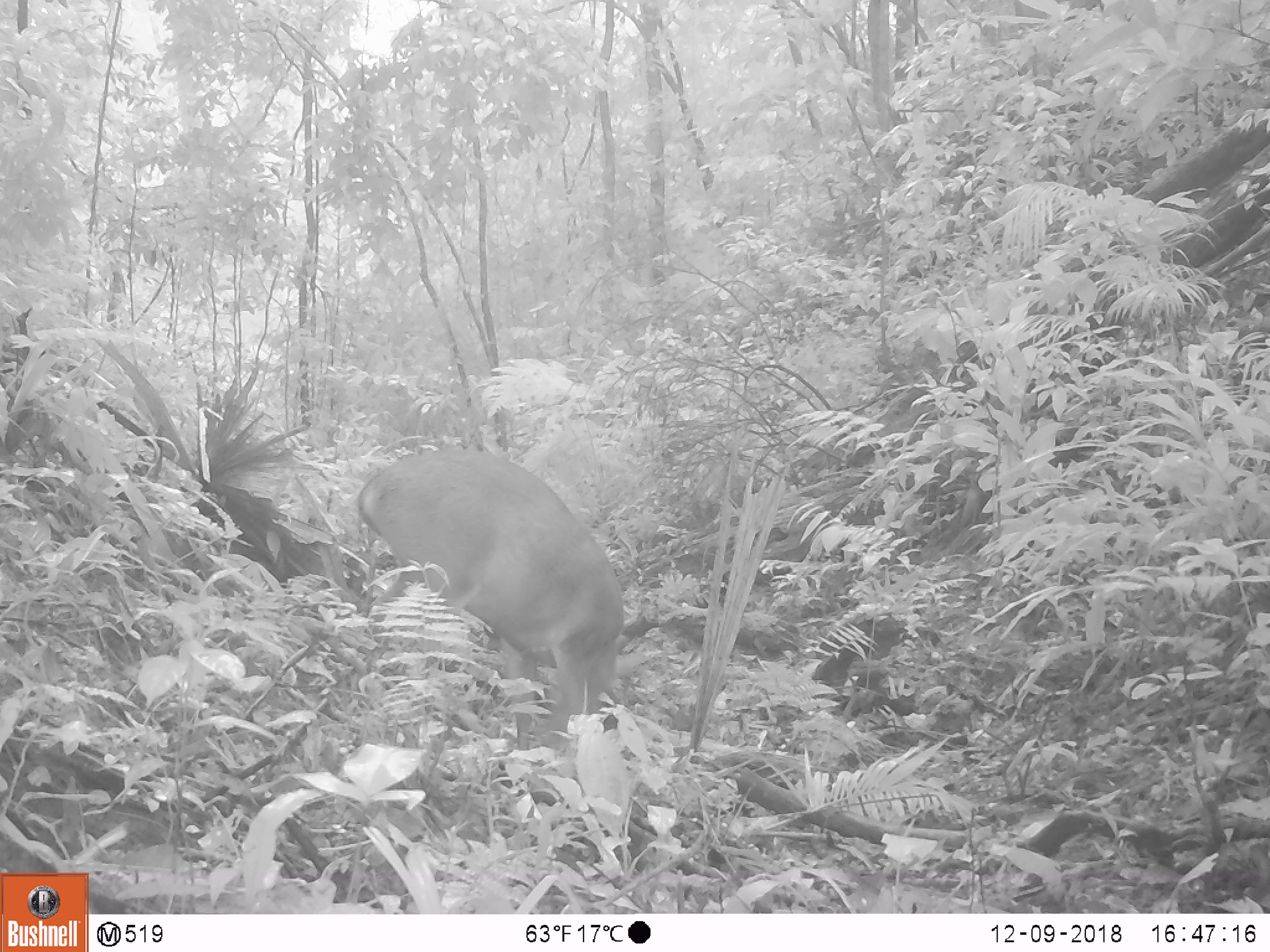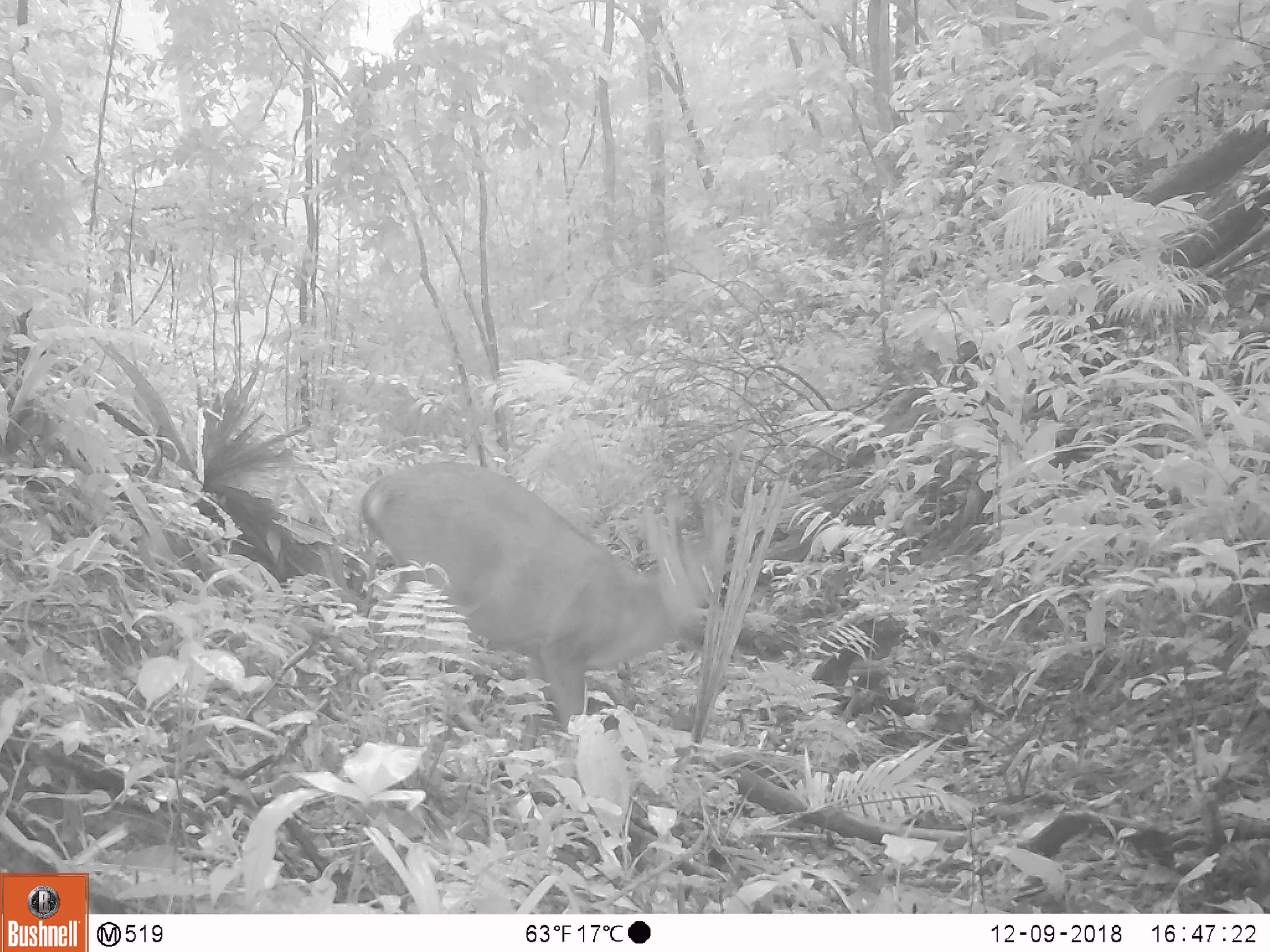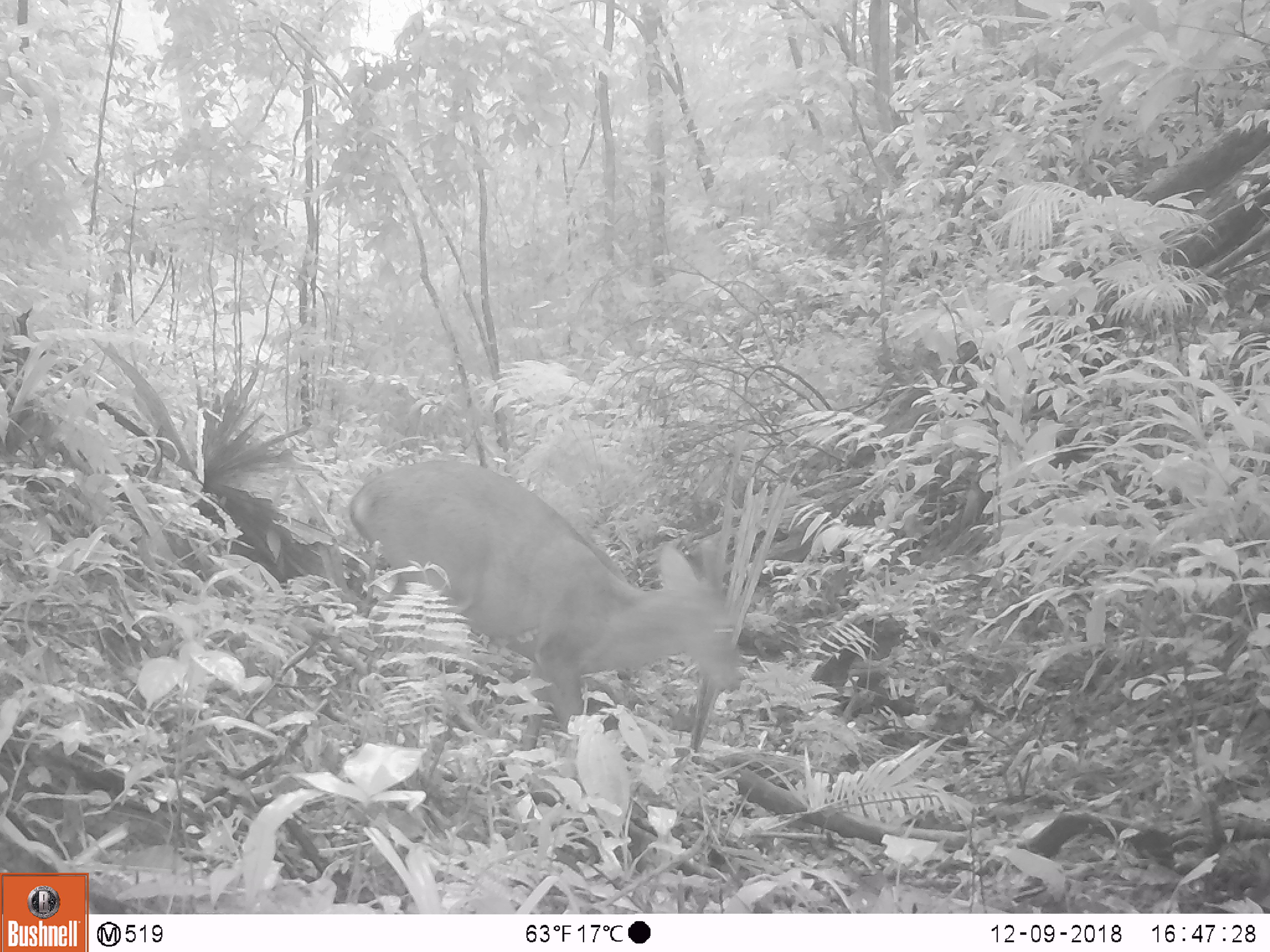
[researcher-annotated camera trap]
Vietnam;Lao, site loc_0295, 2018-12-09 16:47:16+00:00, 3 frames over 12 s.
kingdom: Animalia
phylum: Chordata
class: Mammalia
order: Artiodactyla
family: Cervidae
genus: Muntiacus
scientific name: Muntiacus vuquangensis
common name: large-antlered muntjac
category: large antlered muntjac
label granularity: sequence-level